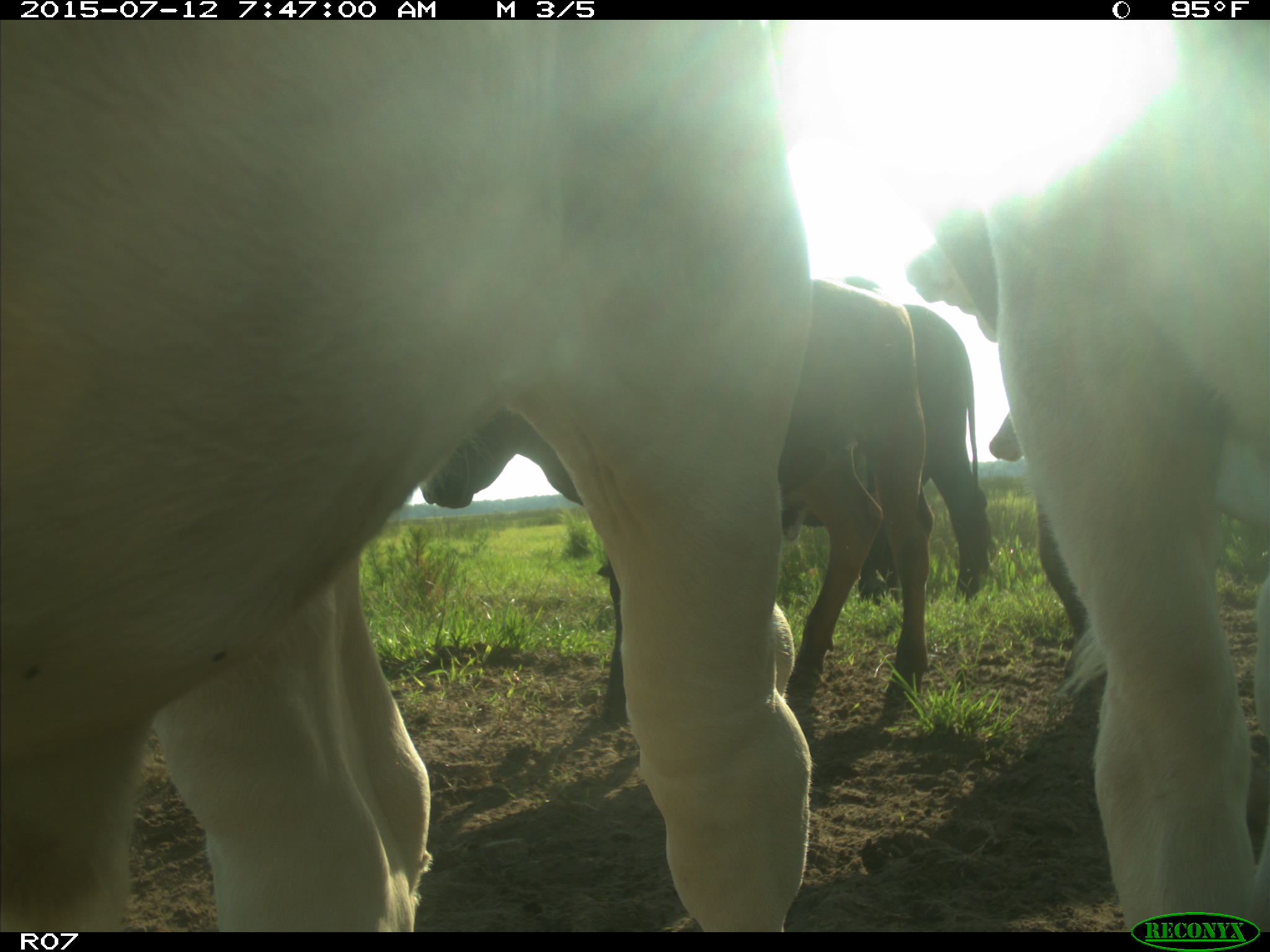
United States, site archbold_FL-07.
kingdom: Animalia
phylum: Chordata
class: Mammalia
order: Artiodactyla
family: Bovidae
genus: Bos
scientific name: Bos taurus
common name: domestic cow